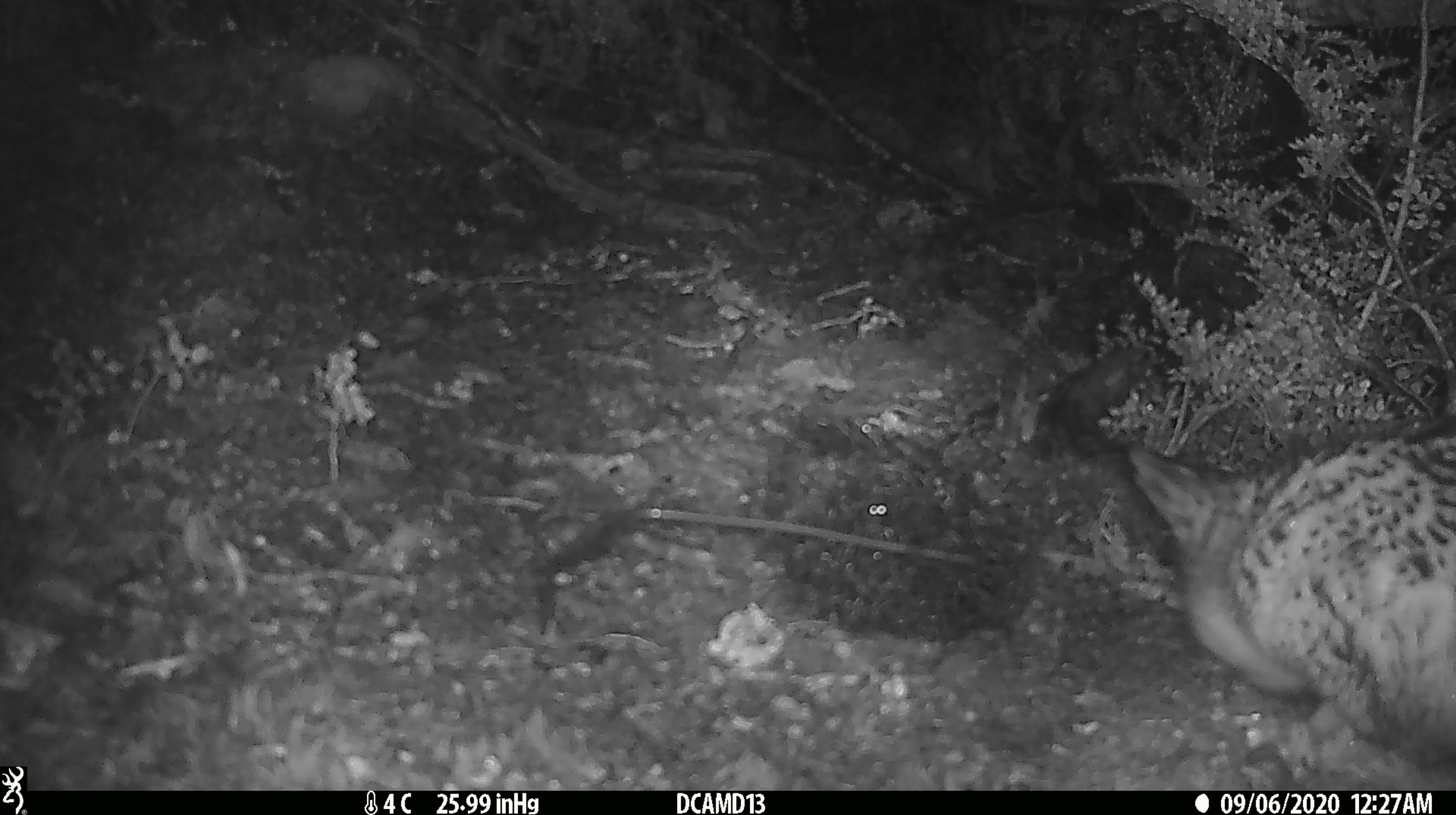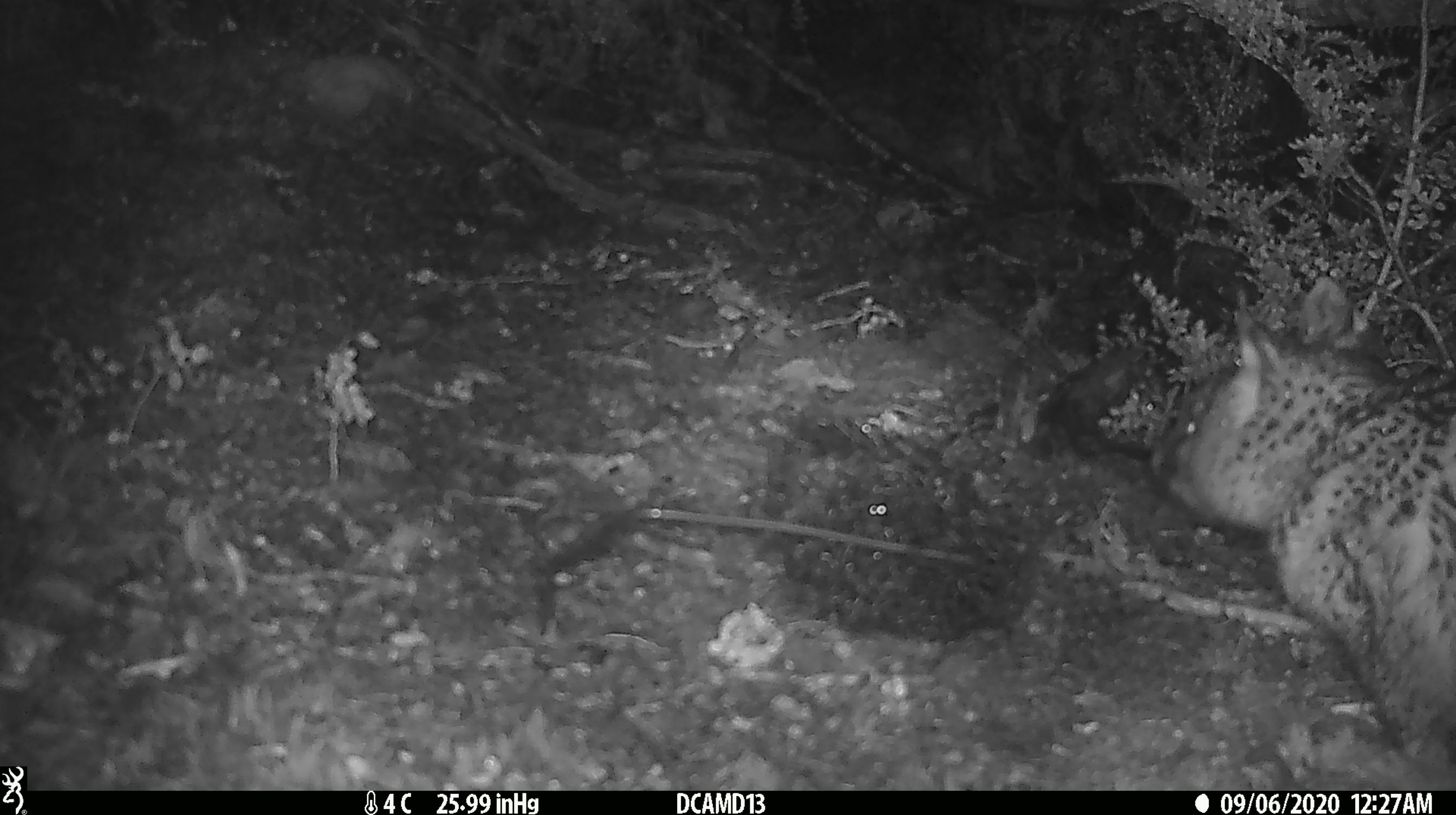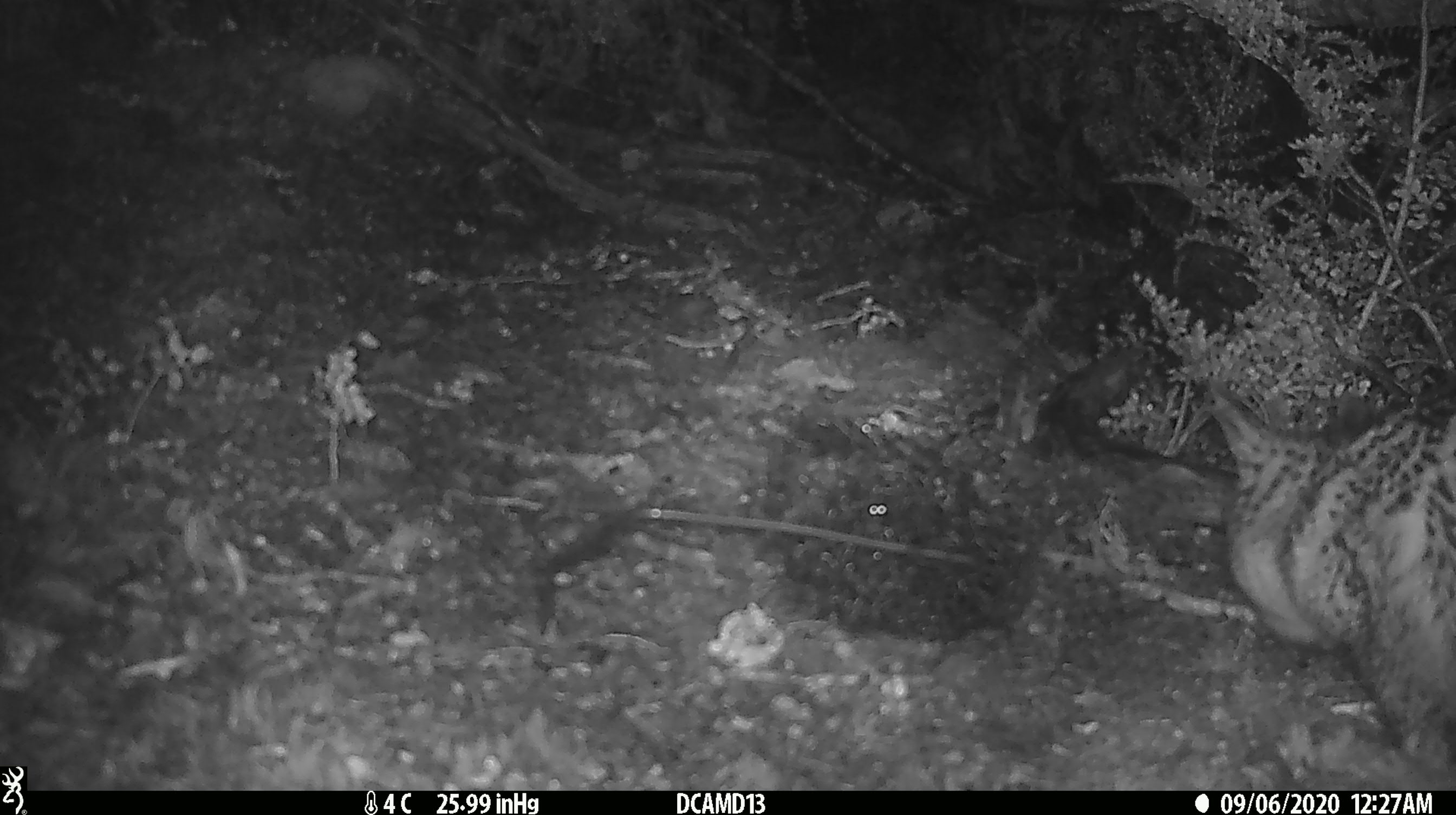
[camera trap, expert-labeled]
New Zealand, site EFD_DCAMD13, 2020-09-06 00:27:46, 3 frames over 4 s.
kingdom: Animalia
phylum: Chordata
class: Mammalia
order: Diprotodontia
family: Phalangeridae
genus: Trichosurus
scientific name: Trichosurus vulpecula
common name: common brushtail possum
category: possum